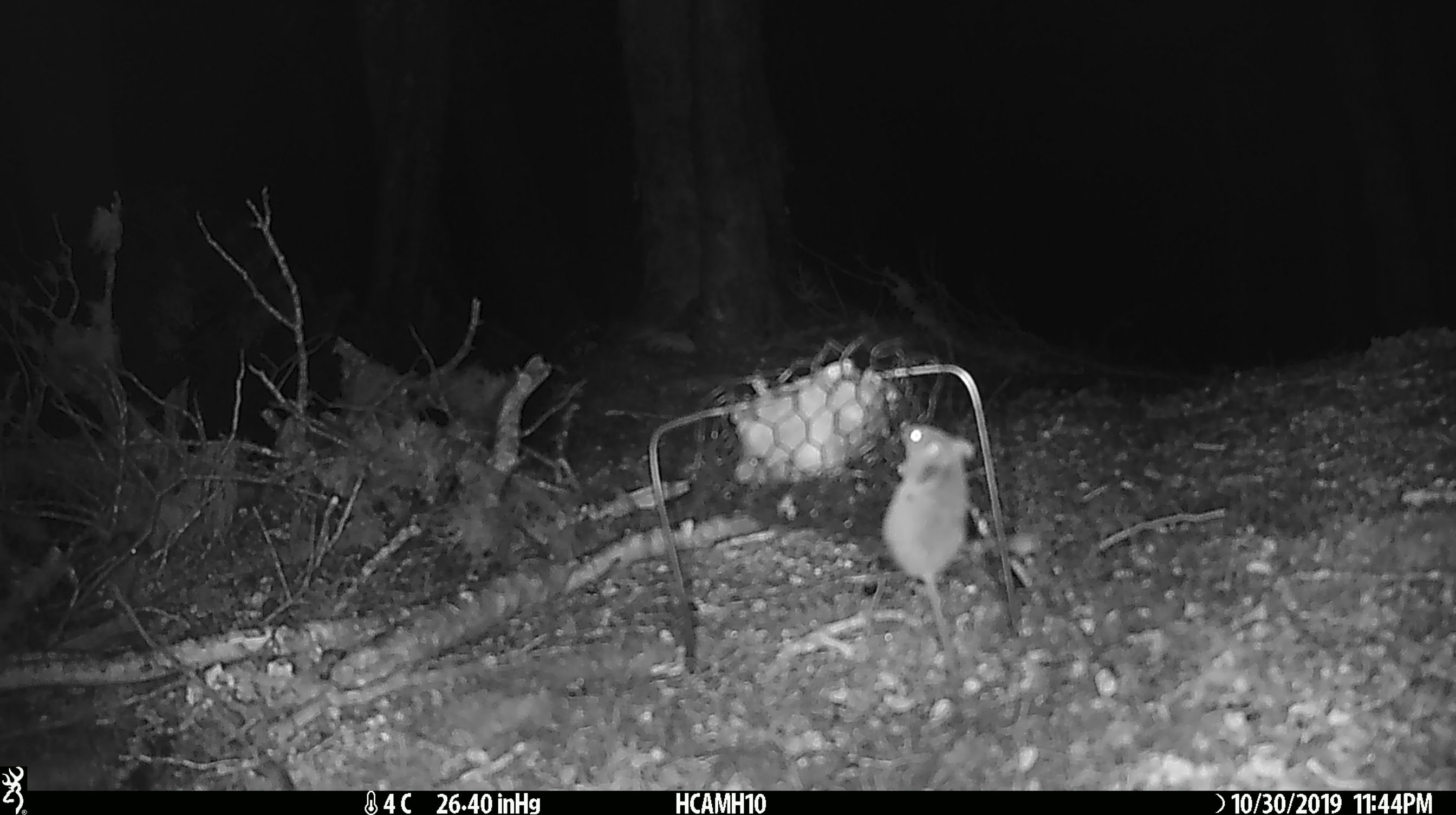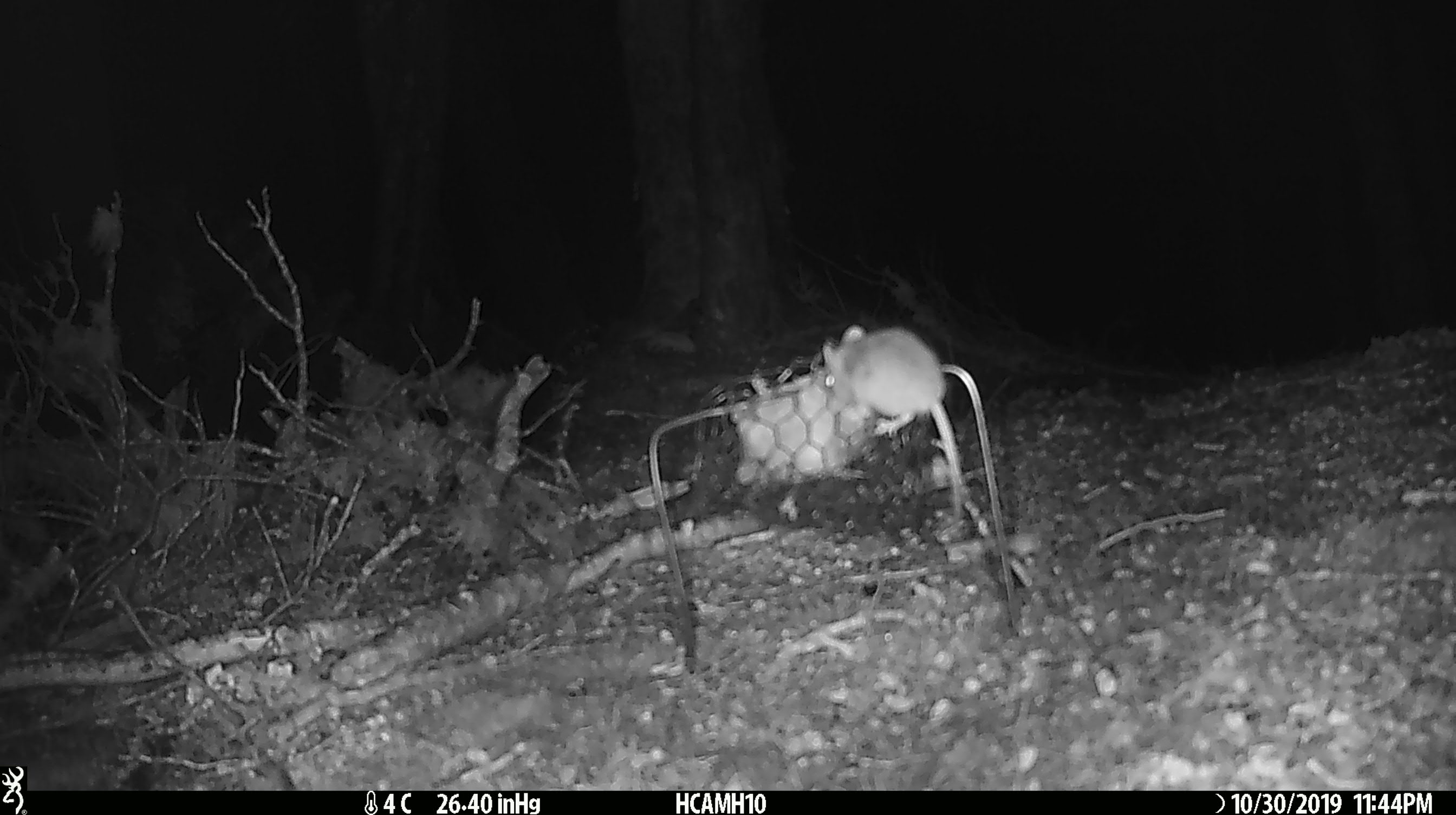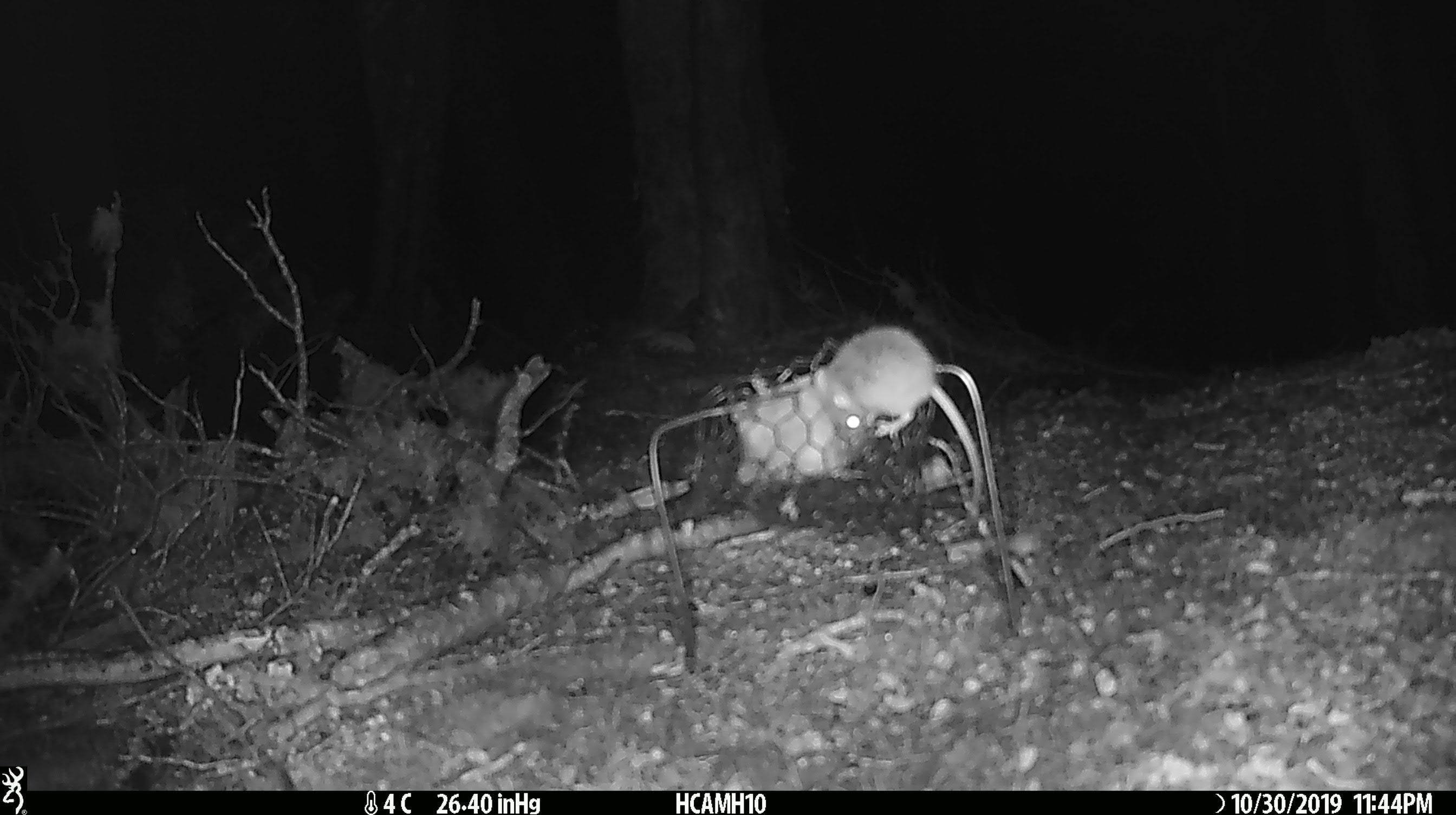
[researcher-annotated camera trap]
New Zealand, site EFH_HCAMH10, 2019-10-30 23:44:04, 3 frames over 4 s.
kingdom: Animalia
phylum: Chordata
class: Mammalia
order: Rodentia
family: Muridae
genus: Mus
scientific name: Mus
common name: mouse